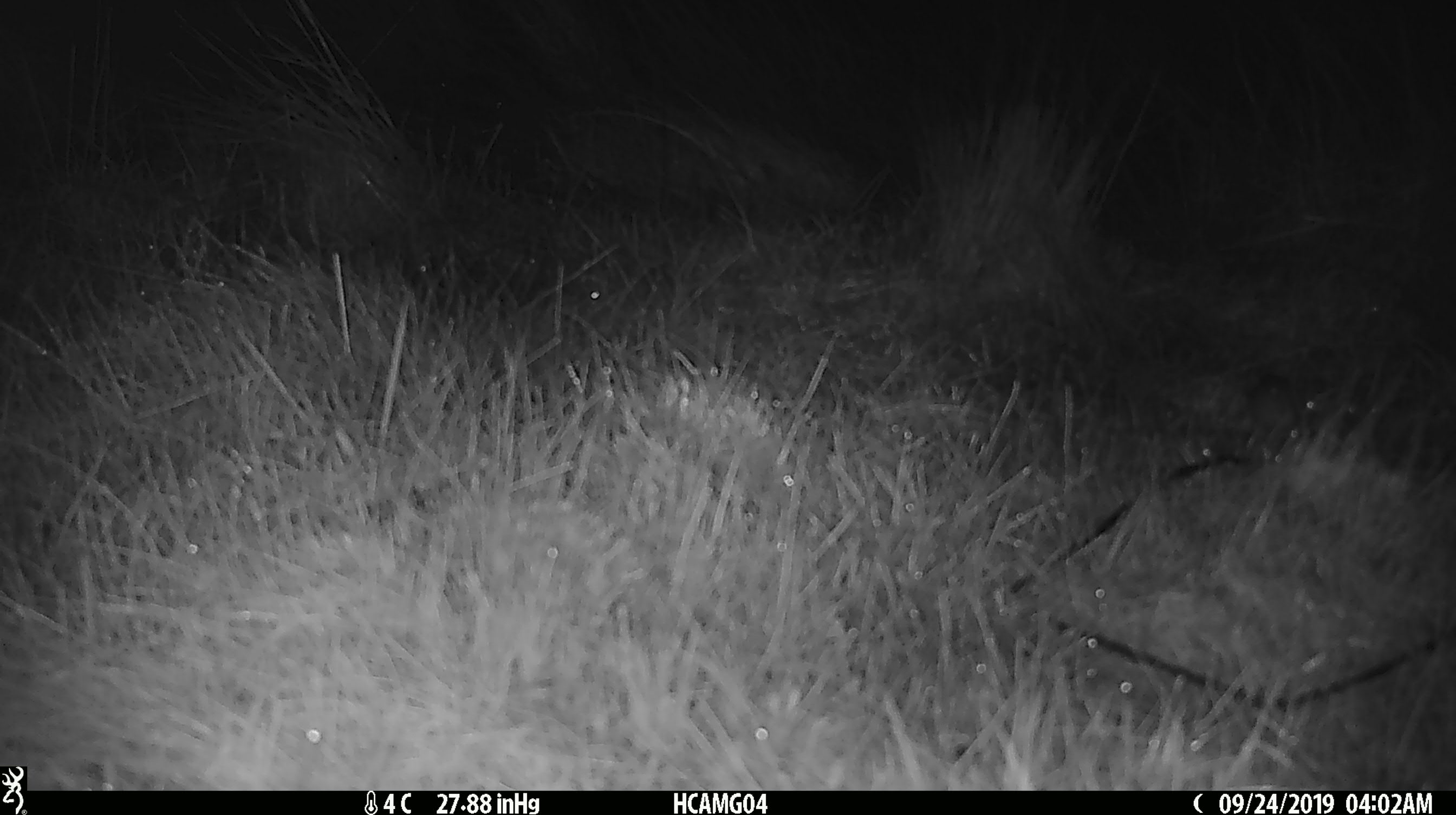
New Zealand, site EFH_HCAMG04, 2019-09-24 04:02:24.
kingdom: Animalia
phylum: Chordata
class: Mammalia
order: Rodentia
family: Muridae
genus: Mus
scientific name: Mus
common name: mouse